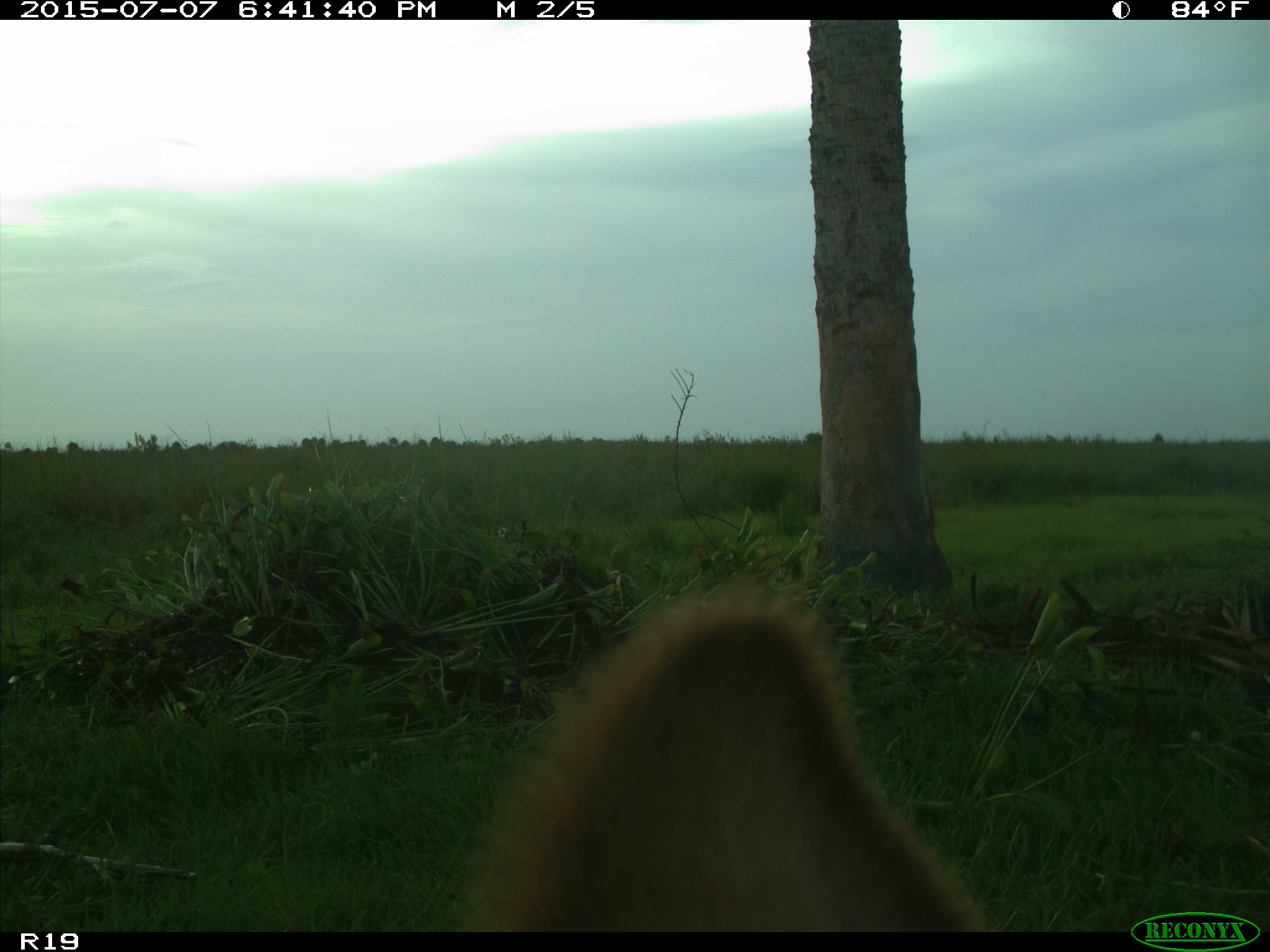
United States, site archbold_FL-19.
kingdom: Animalia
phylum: Chordata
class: Mammalia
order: Artiodactyla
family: Bovidae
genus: Bos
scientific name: Bos taurus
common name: domestic cow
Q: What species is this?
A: Bos taurus (domestic cow).